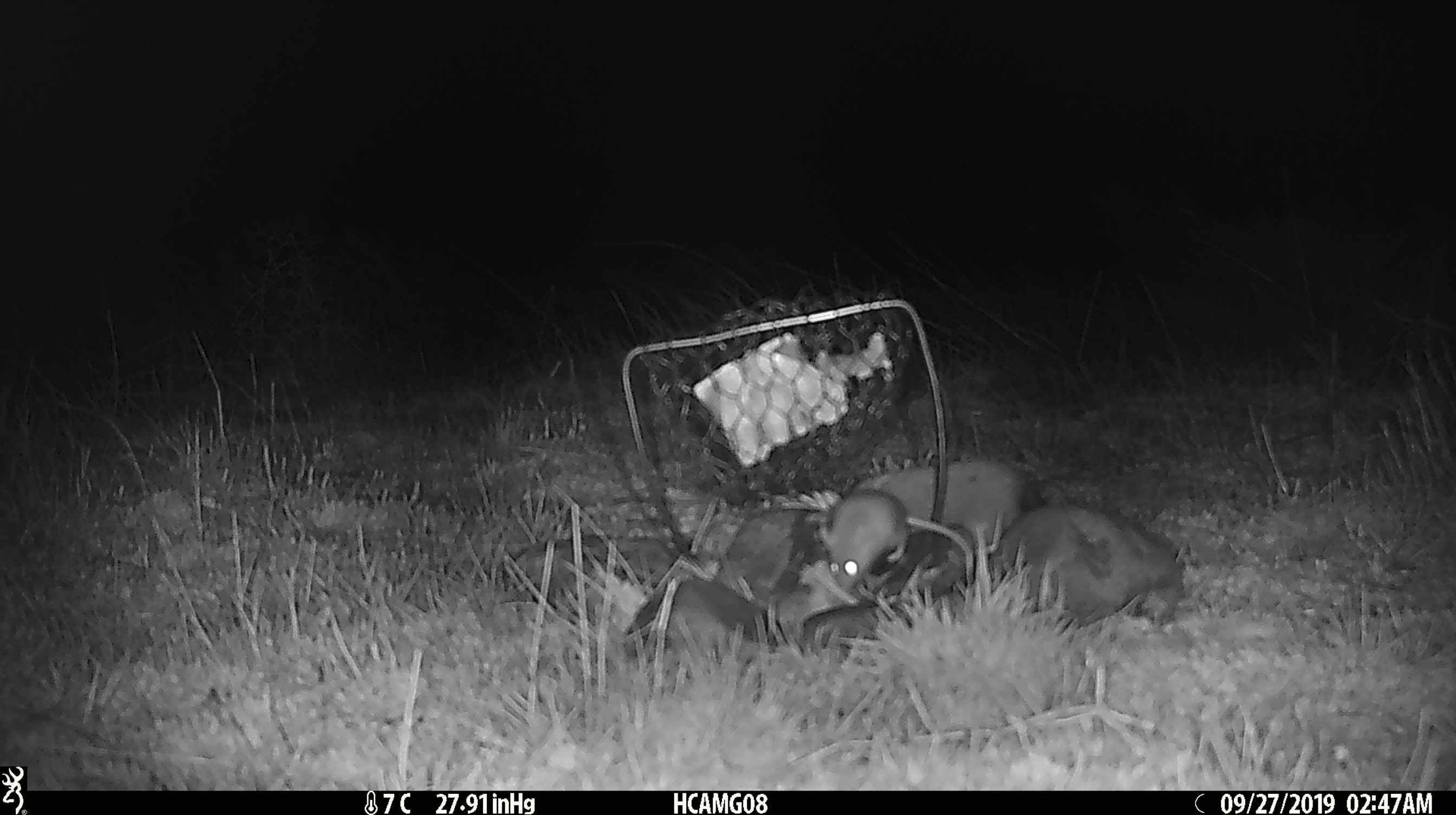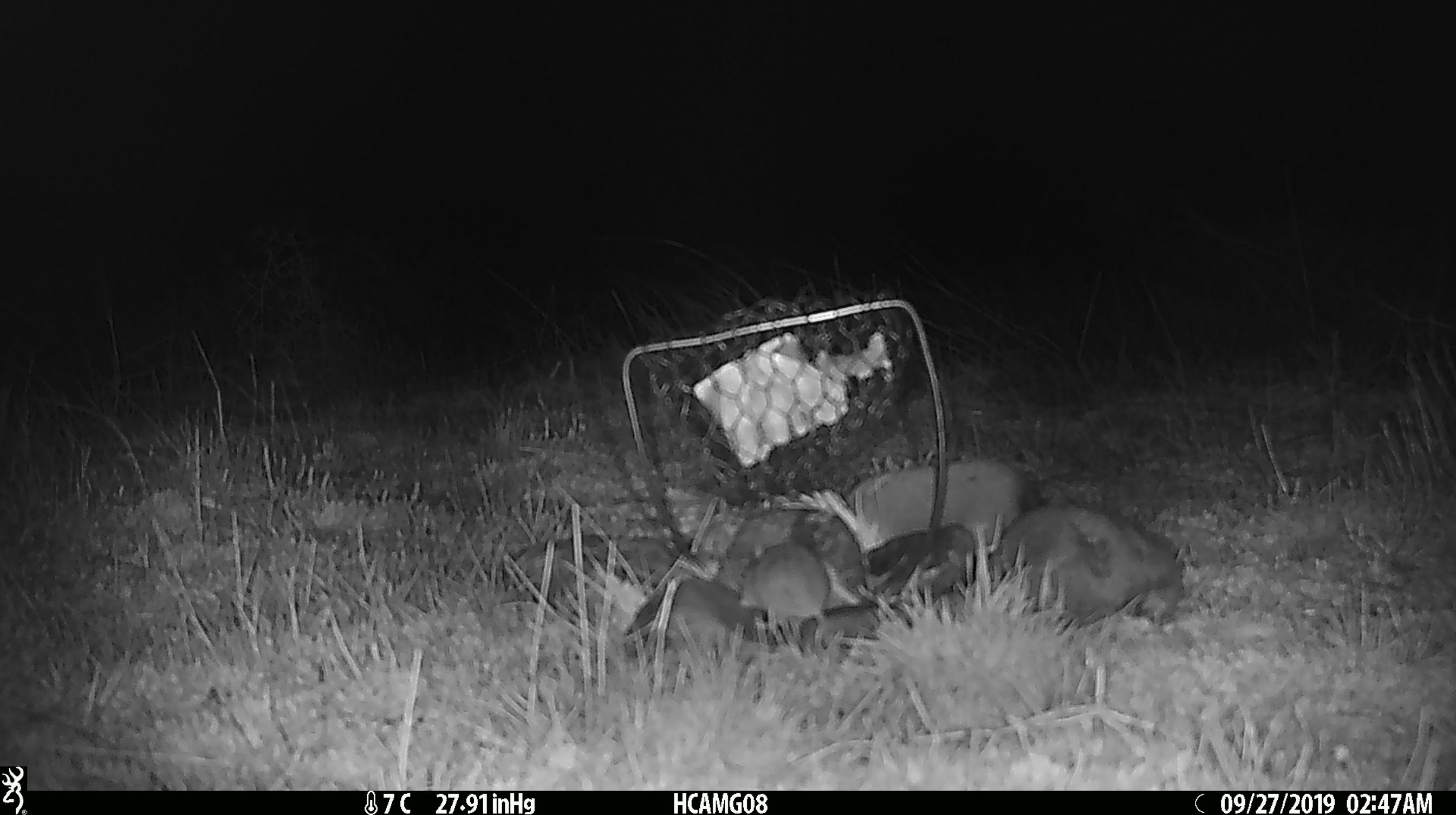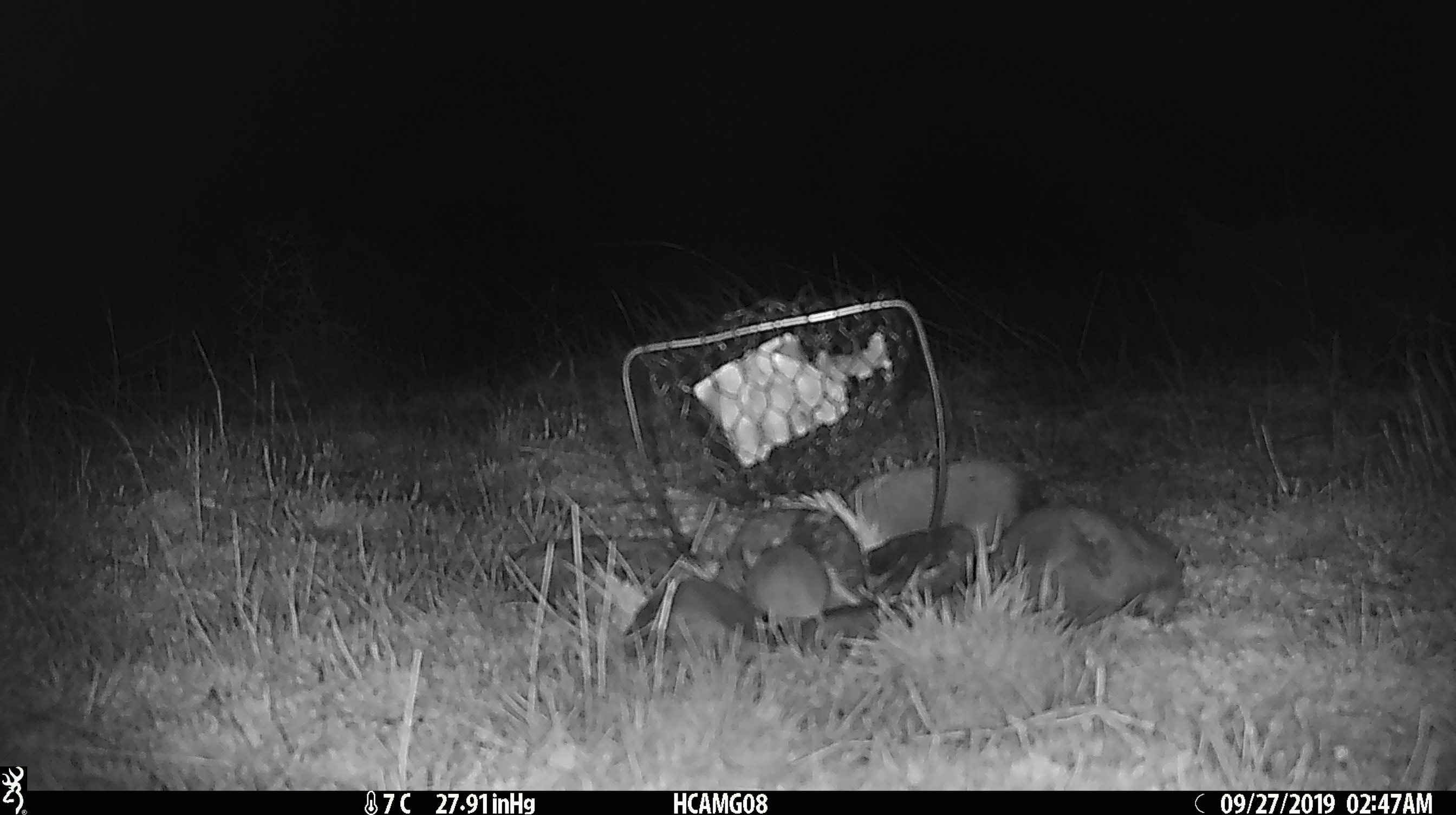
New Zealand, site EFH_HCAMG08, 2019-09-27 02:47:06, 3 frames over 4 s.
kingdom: Animalia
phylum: Chordata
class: Mammalia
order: Rodentia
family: Muridae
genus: Mus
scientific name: Mus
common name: mouse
Mouse (Mus).